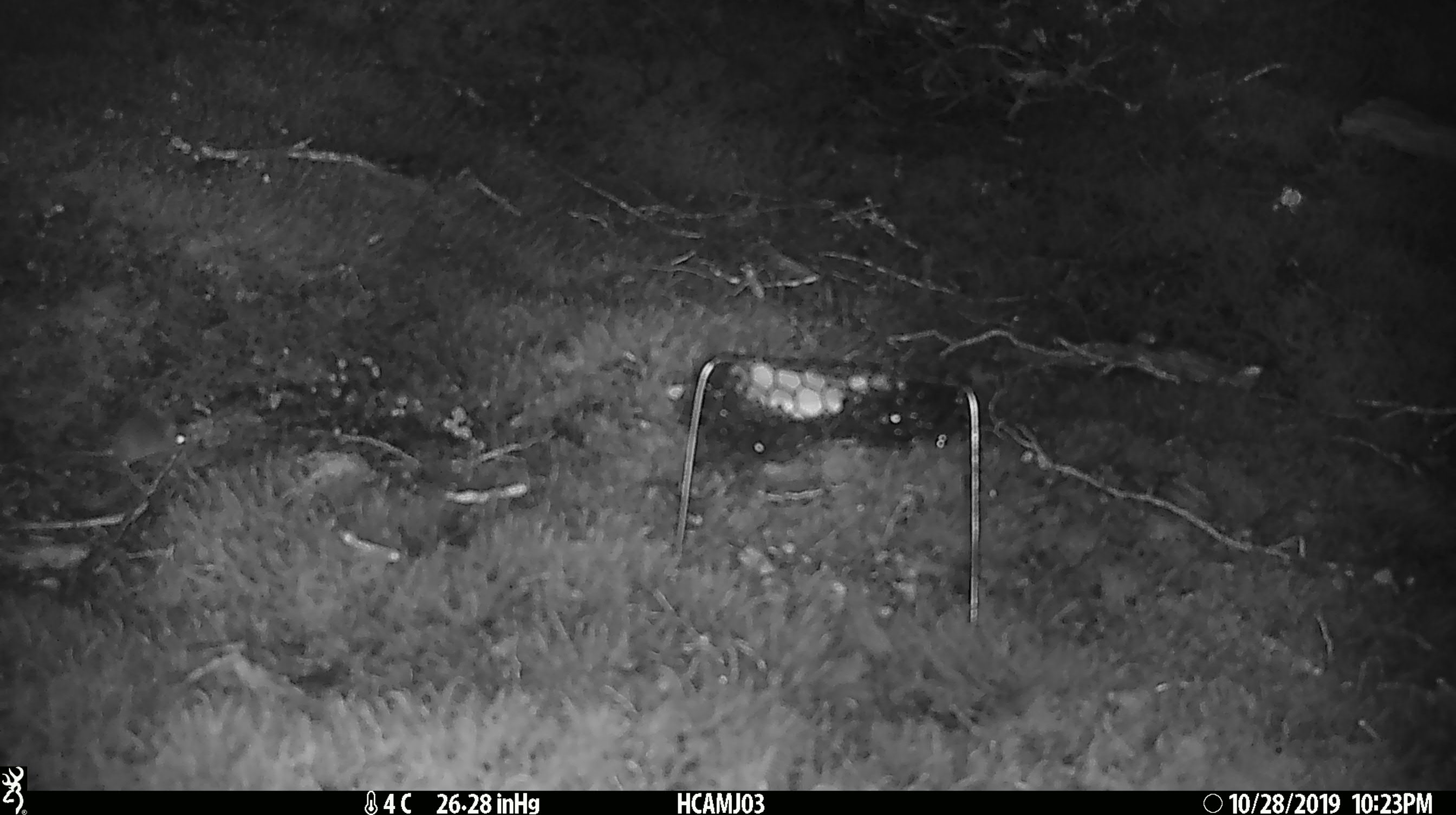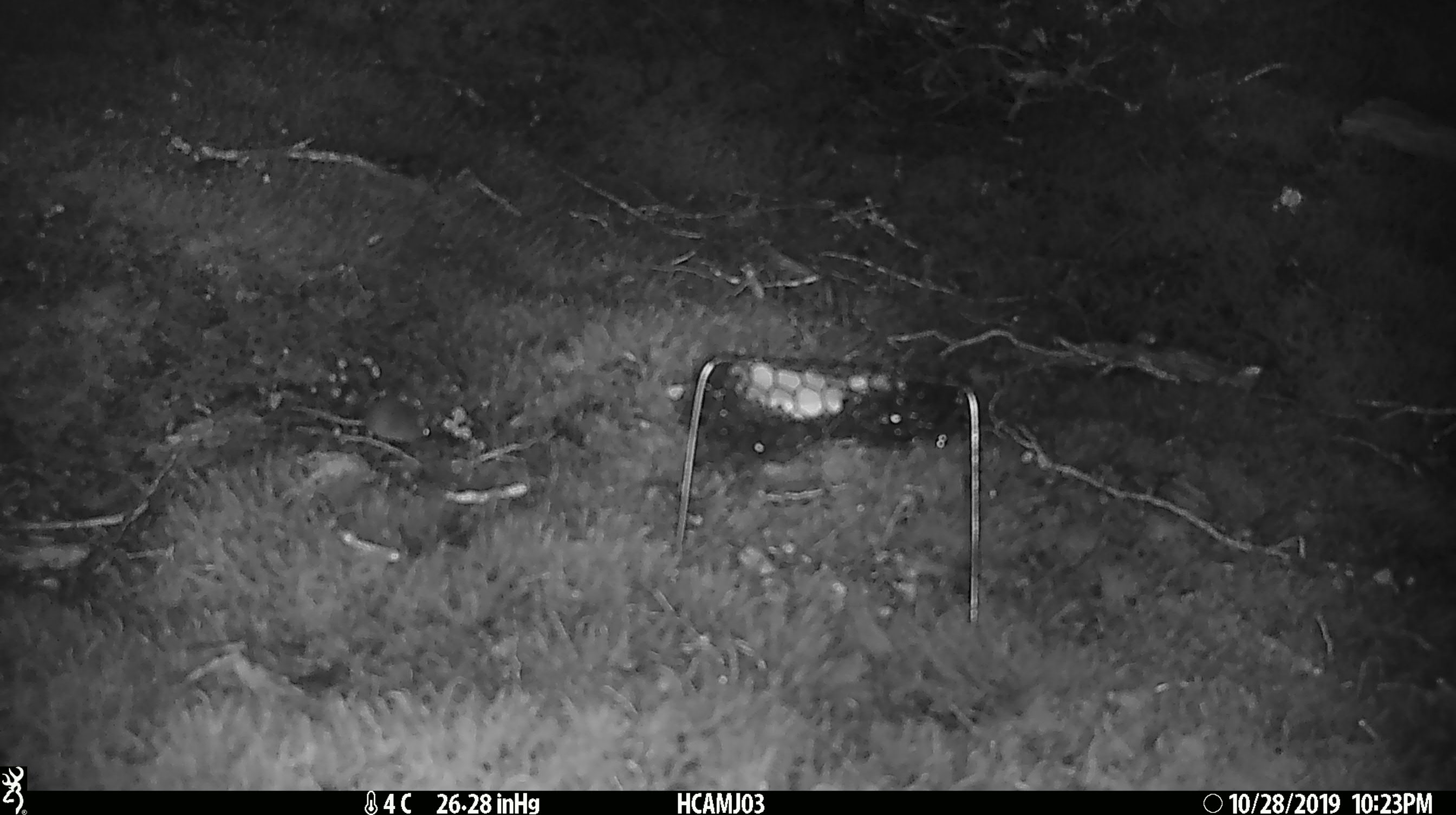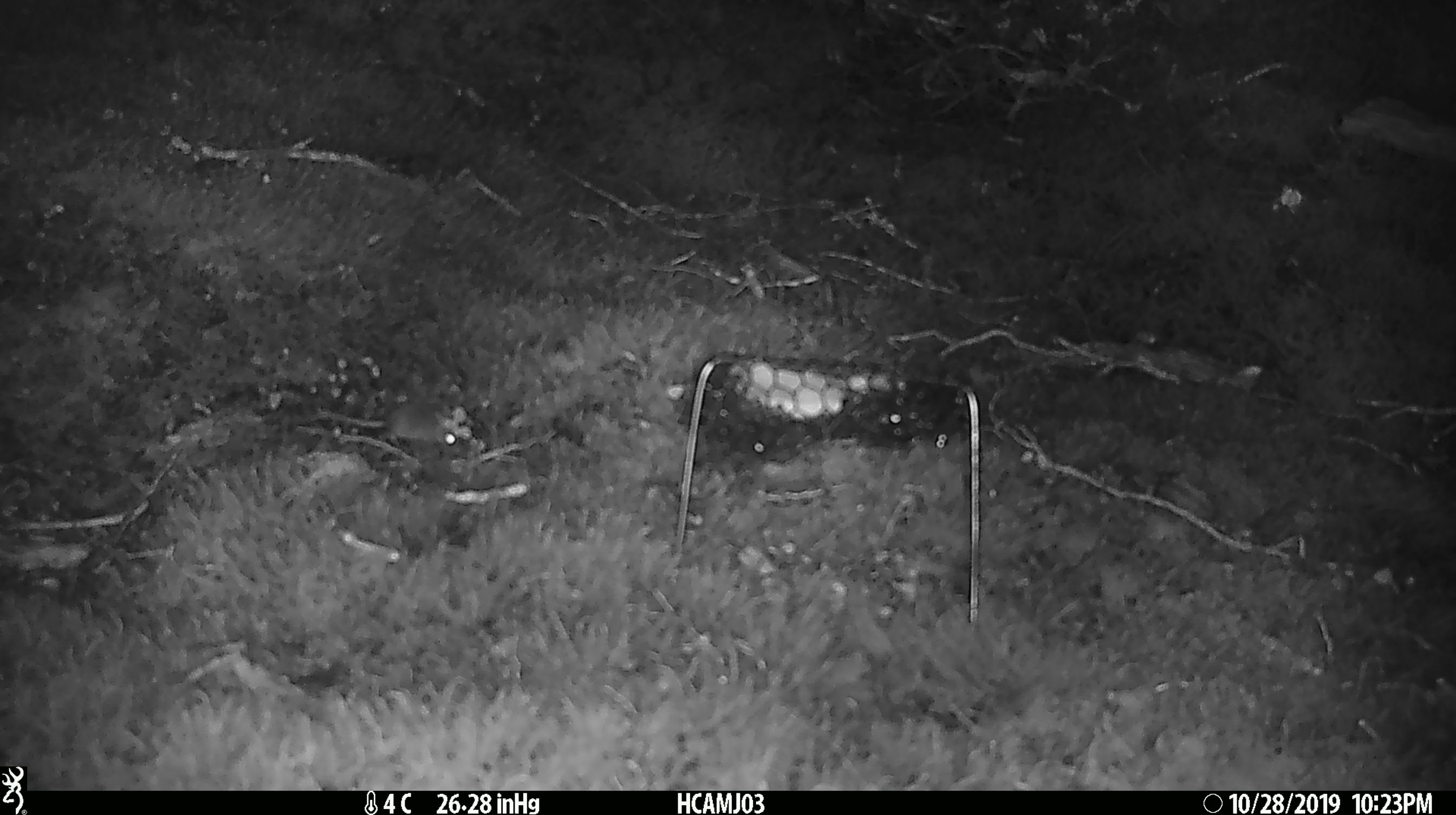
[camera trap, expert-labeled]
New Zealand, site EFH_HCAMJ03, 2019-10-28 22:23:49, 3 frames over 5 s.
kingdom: Animalia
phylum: Chordata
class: Mammalia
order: Rodentia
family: Muridae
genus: Mus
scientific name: Mus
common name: mouse